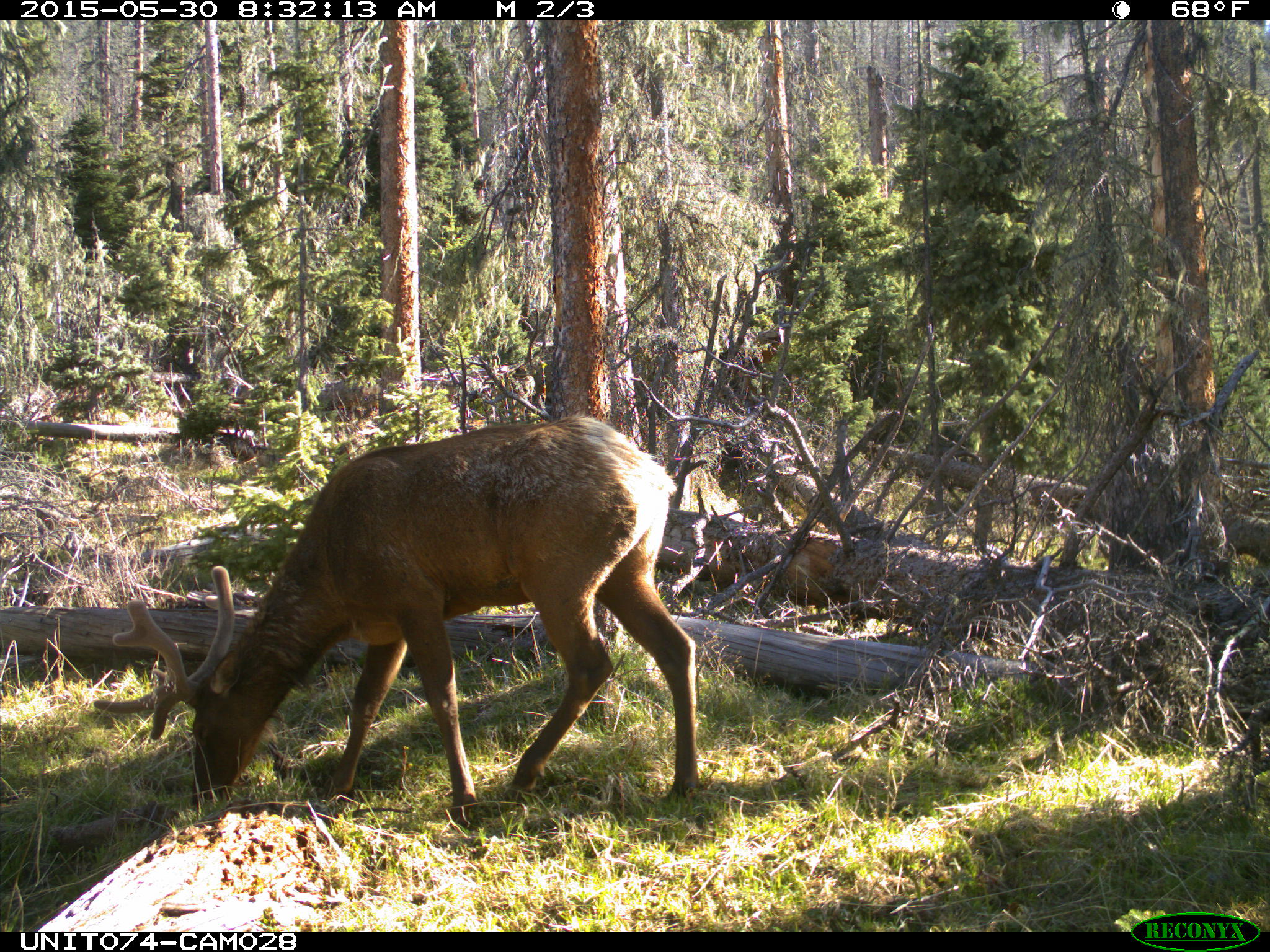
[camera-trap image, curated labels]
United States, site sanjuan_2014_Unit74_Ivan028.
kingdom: Animalia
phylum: Chordata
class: Mammalia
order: Artiodactyla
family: Cervidae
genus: Cervus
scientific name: Cervus elaphus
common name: red deer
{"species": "Cervus elaphus (red deer)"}